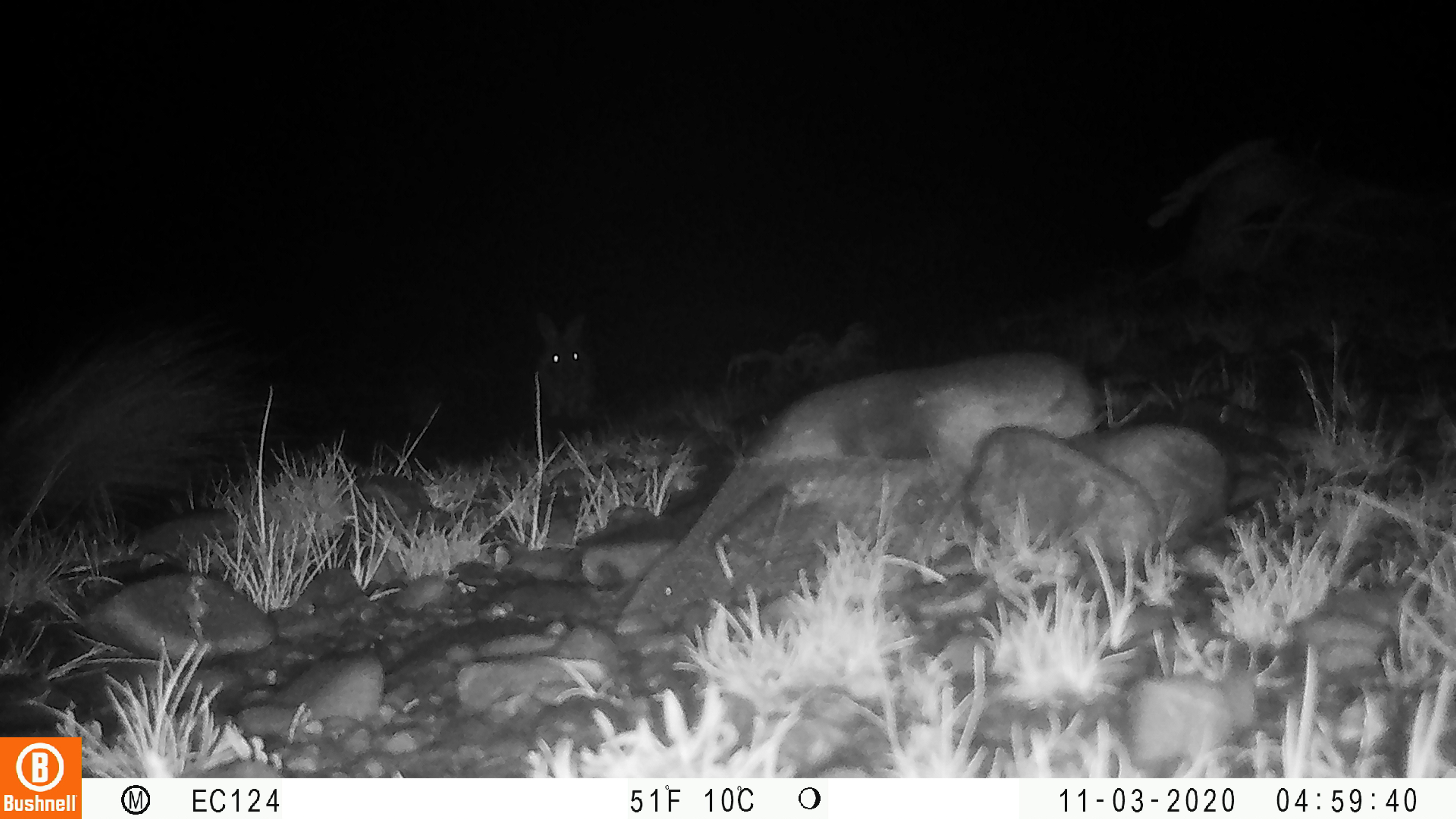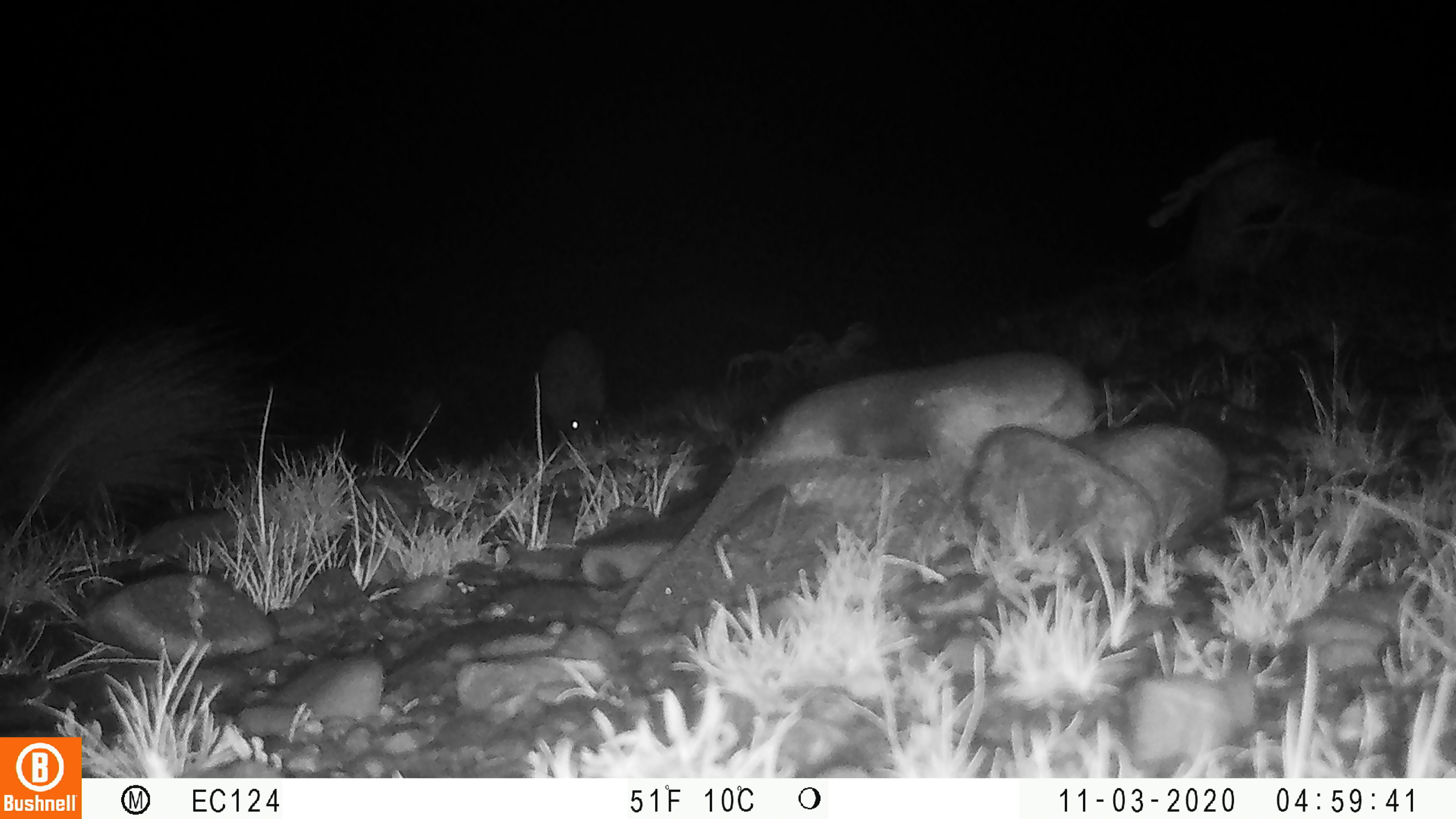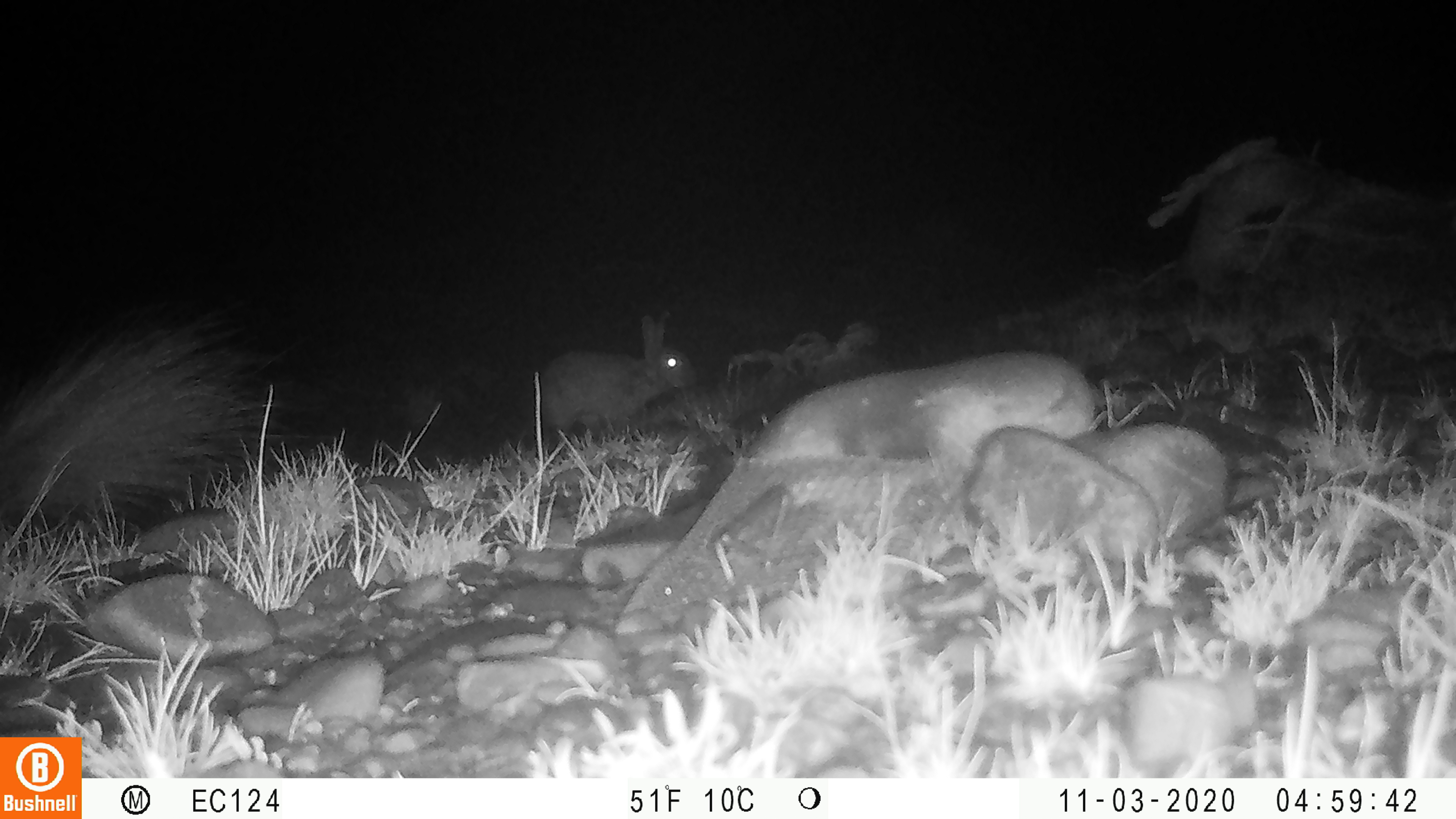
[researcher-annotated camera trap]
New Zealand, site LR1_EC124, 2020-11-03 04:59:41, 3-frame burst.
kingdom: Animalia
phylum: Chordata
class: Mammalia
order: Lagomorpha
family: Leporidae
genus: Oryctolagus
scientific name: Oryctolagus cuniculus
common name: european rabbit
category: rabbit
Rabbit (european rabbit) (Oryctolagus cuniculus).